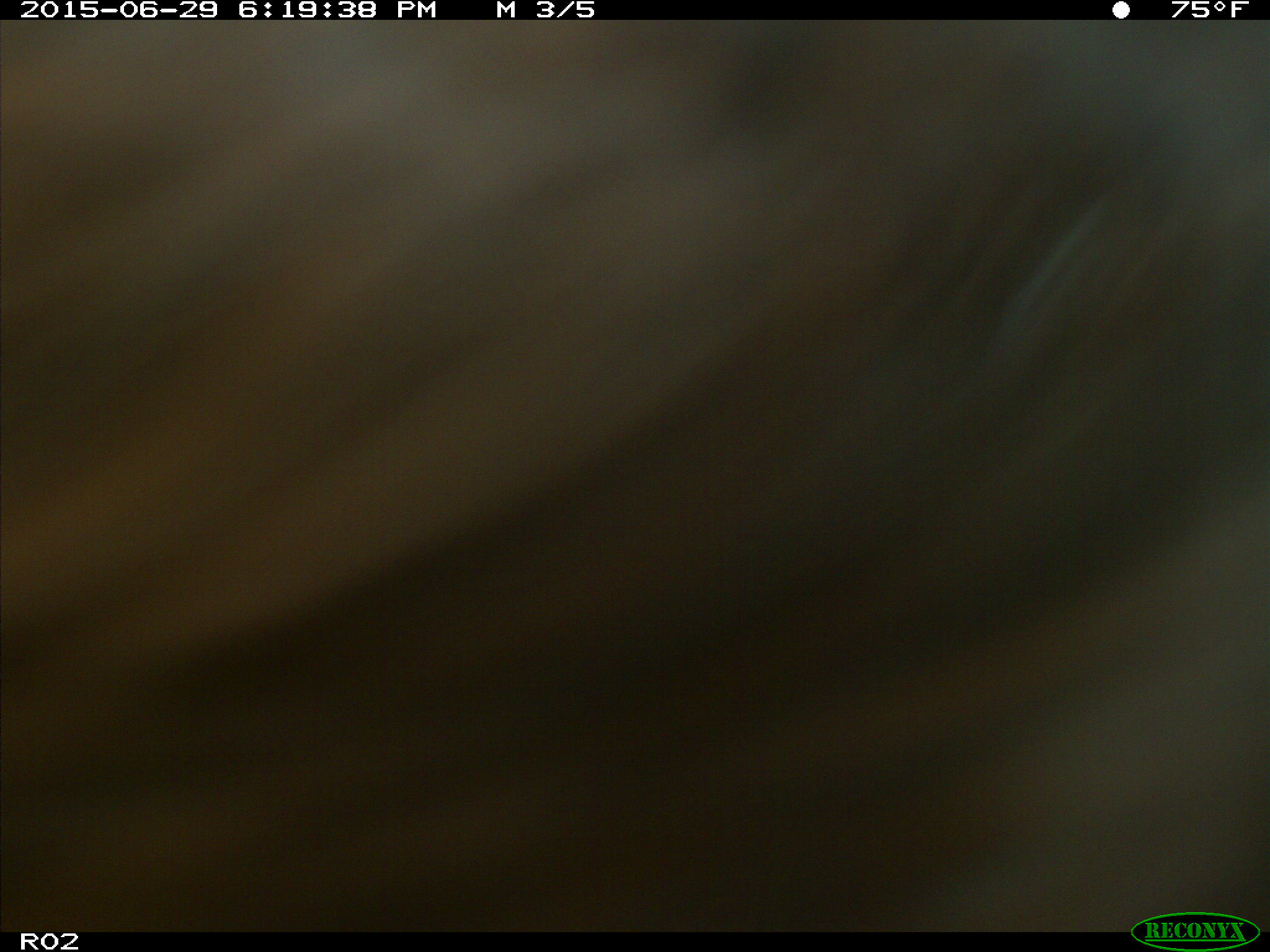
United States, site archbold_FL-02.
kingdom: Animalia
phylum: Chordata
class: Mammalia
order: Artiodactyla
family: Bovidae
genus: Bos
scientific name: Bos taurus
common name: domestic cow